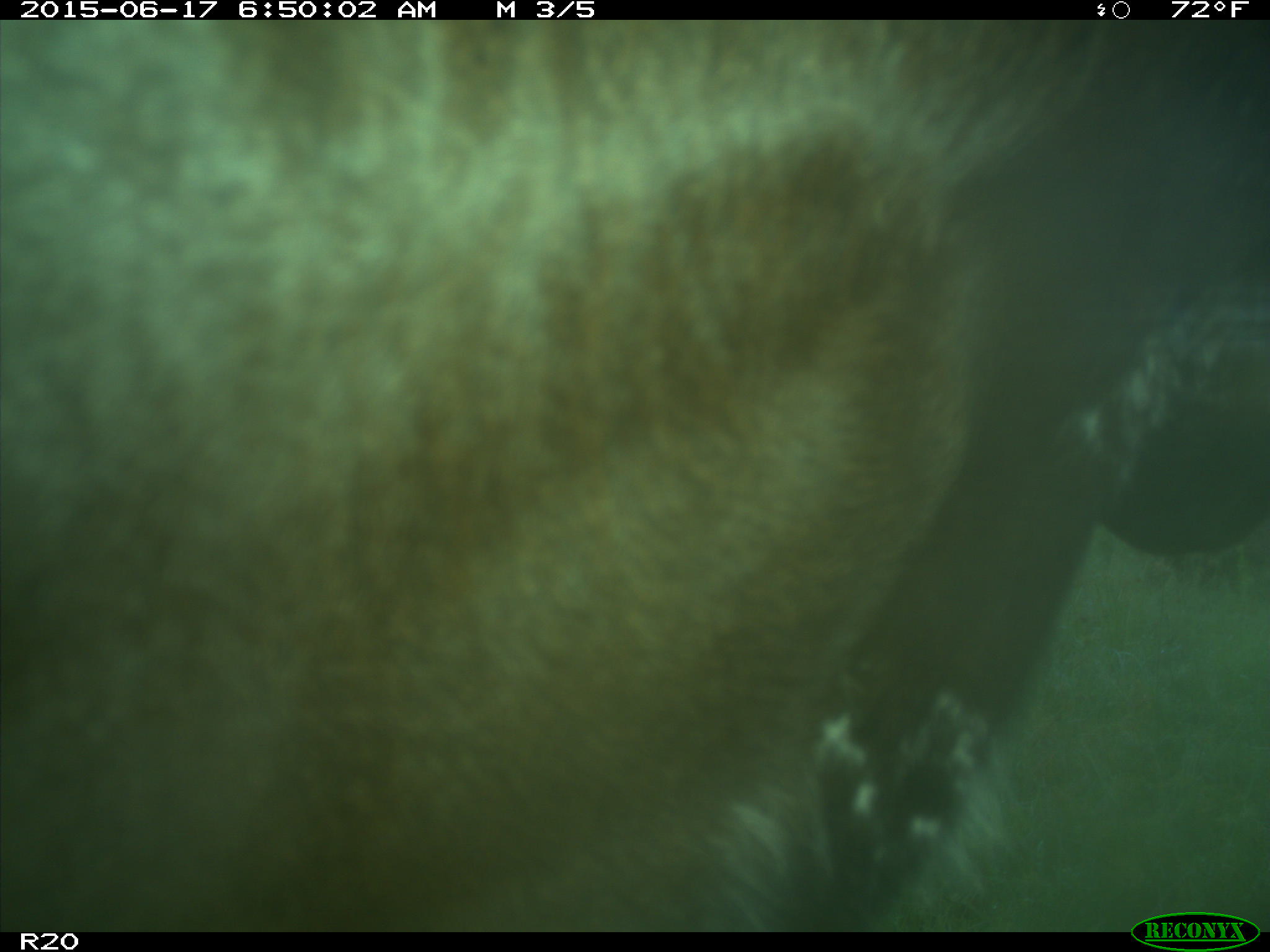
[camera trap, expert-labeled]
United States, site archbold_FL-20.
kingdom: Animalia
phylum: Chordata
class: Mammalia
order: Artiodactyla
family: Bovidae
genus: Bos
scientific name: Bos taurus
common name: domestic cow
Bos taurus (domestic cow).